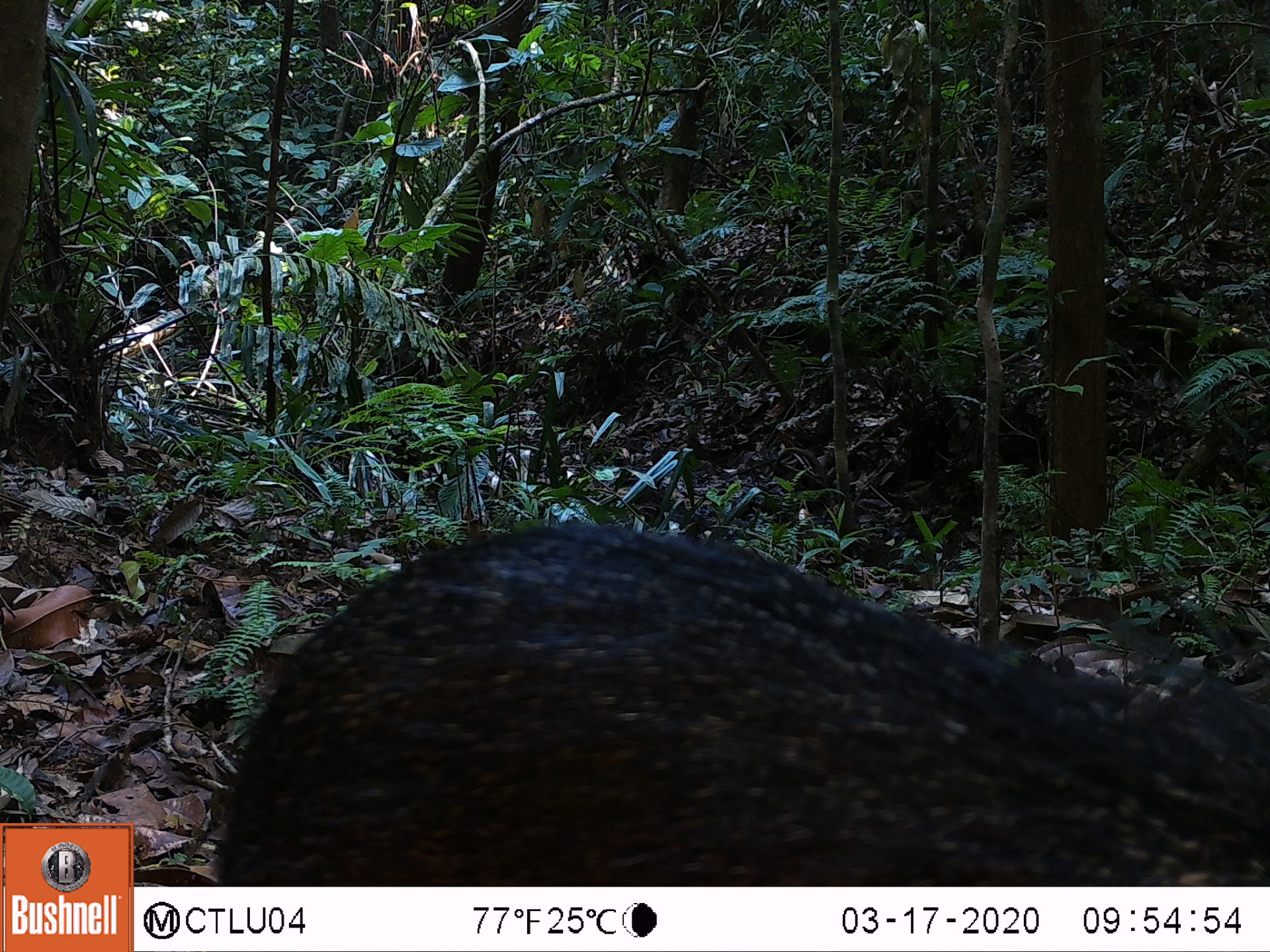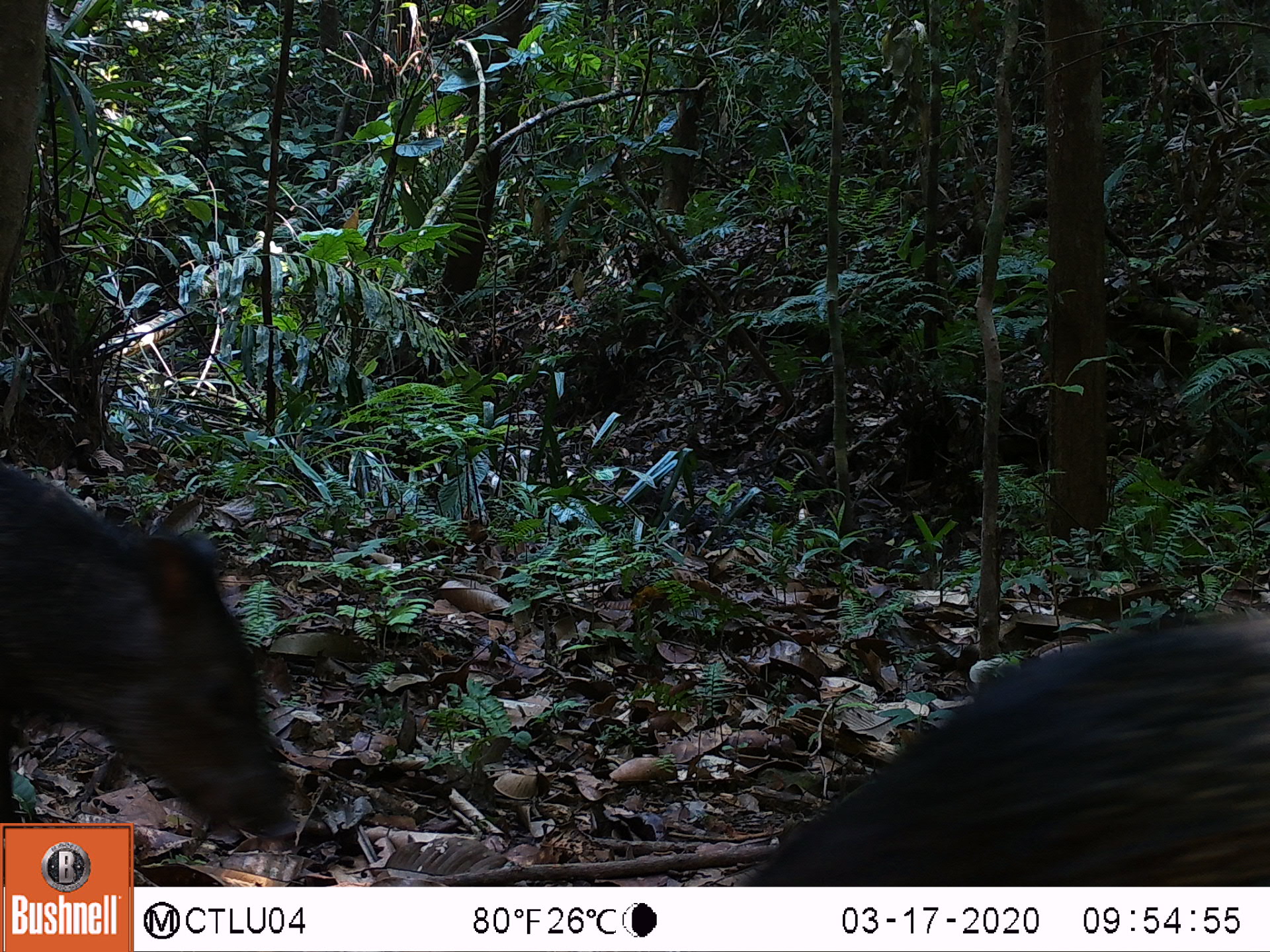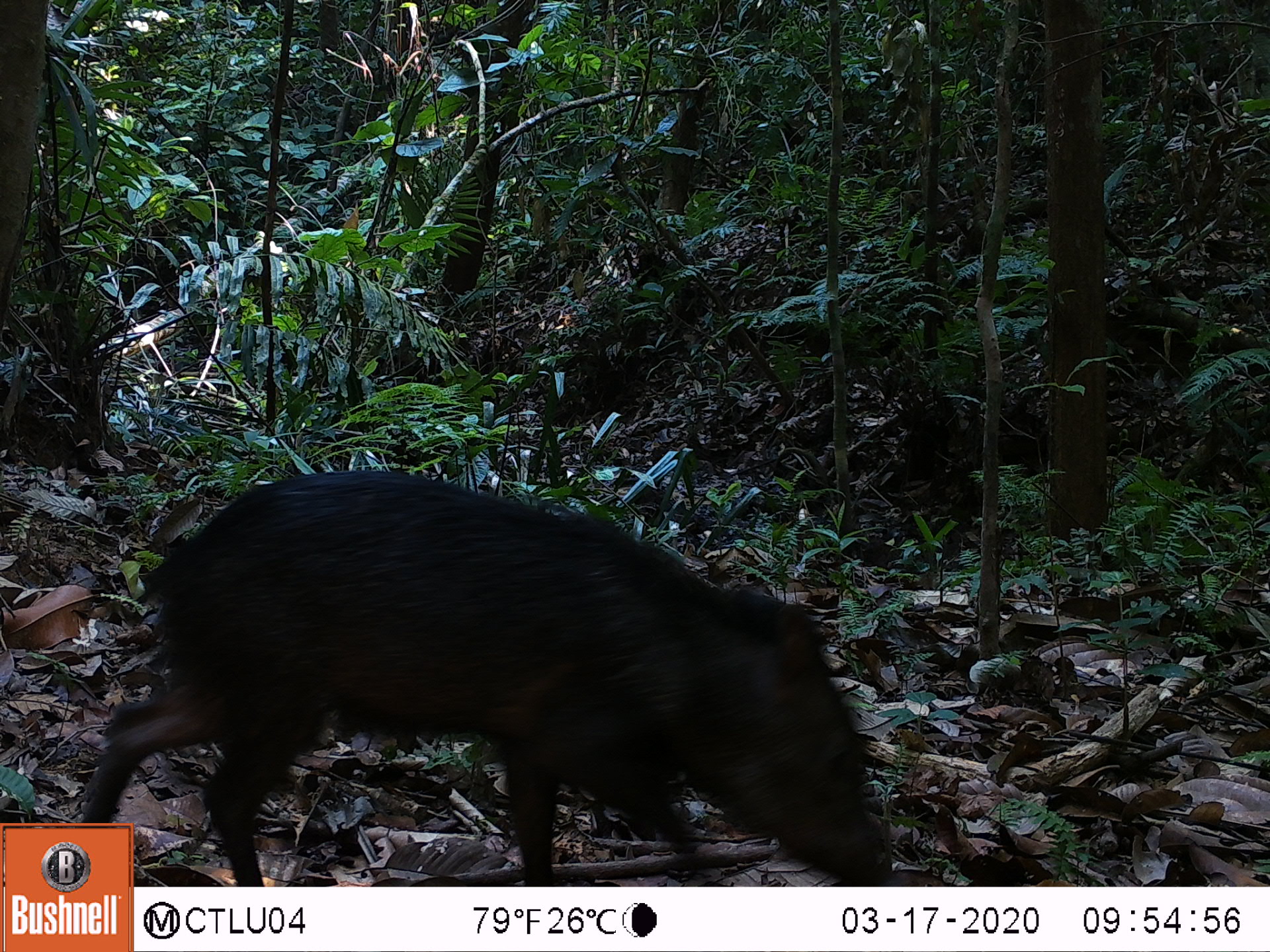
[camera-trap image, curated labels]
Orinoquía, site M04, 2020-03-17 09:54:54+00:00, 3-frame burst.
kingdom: Animalia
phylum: Chordata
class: Mammalia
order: Artiodactyla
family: Tayassuidae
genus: Pecari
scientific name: Pecari tajacu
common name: collared peccary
Collared peccary (Pecari tajacu).